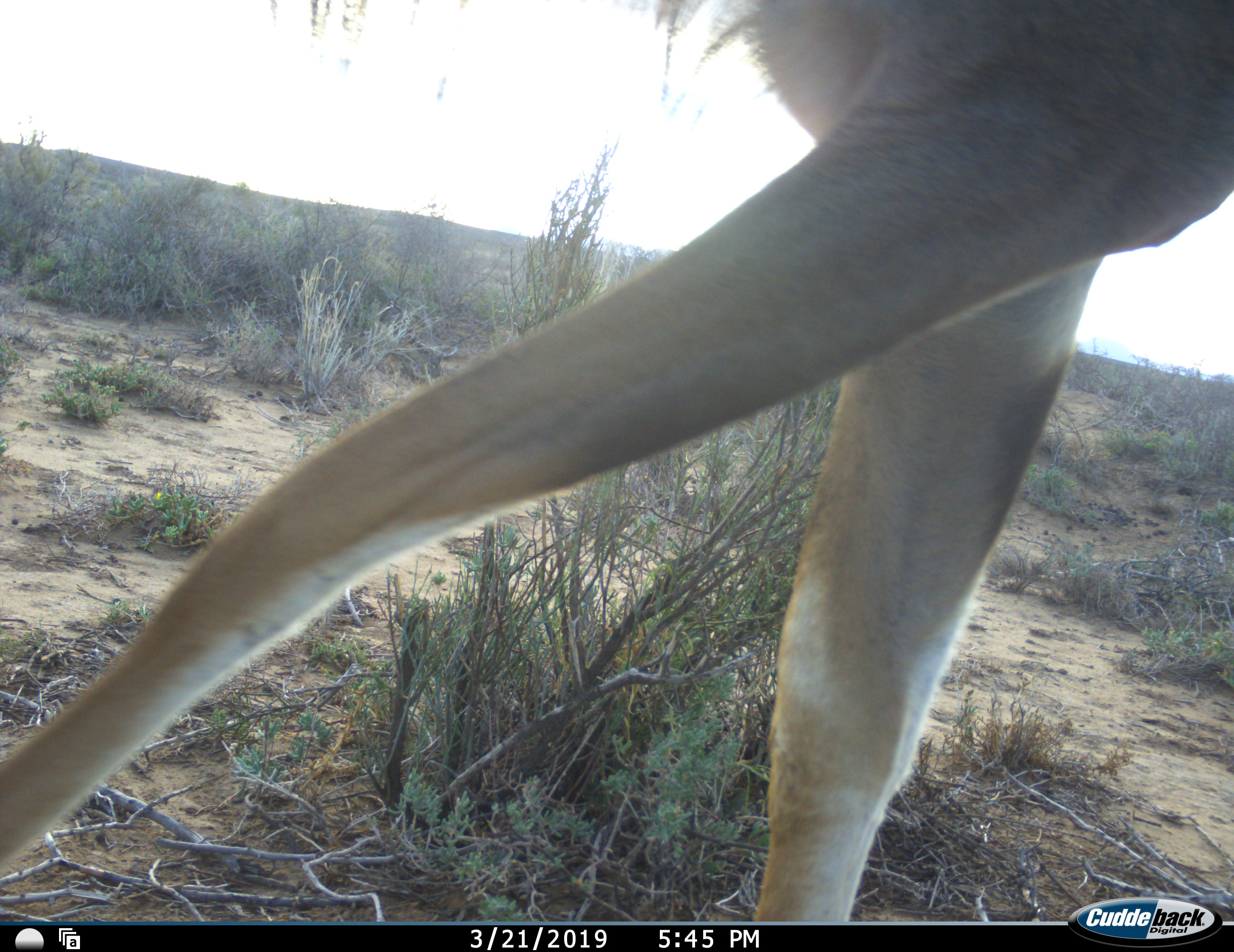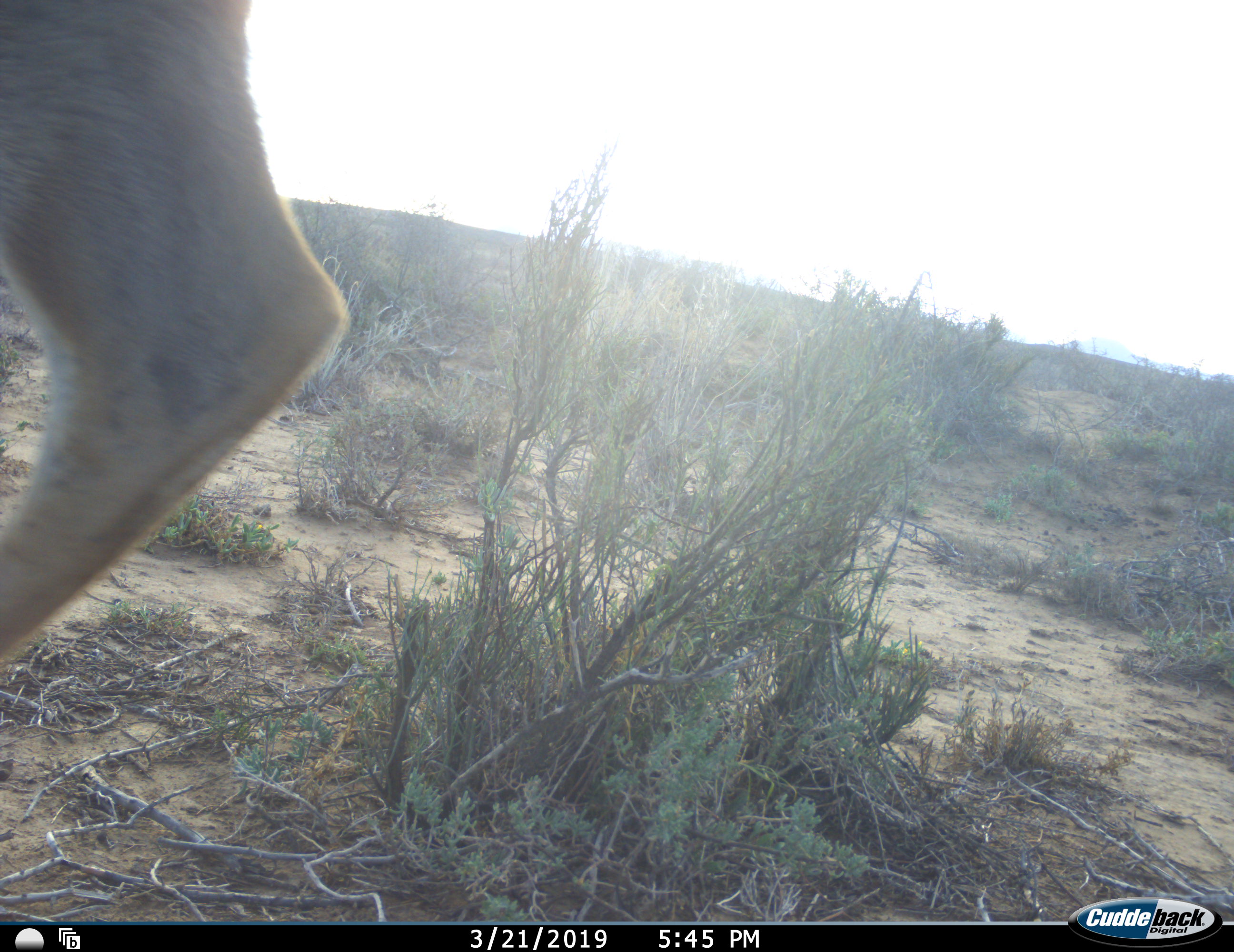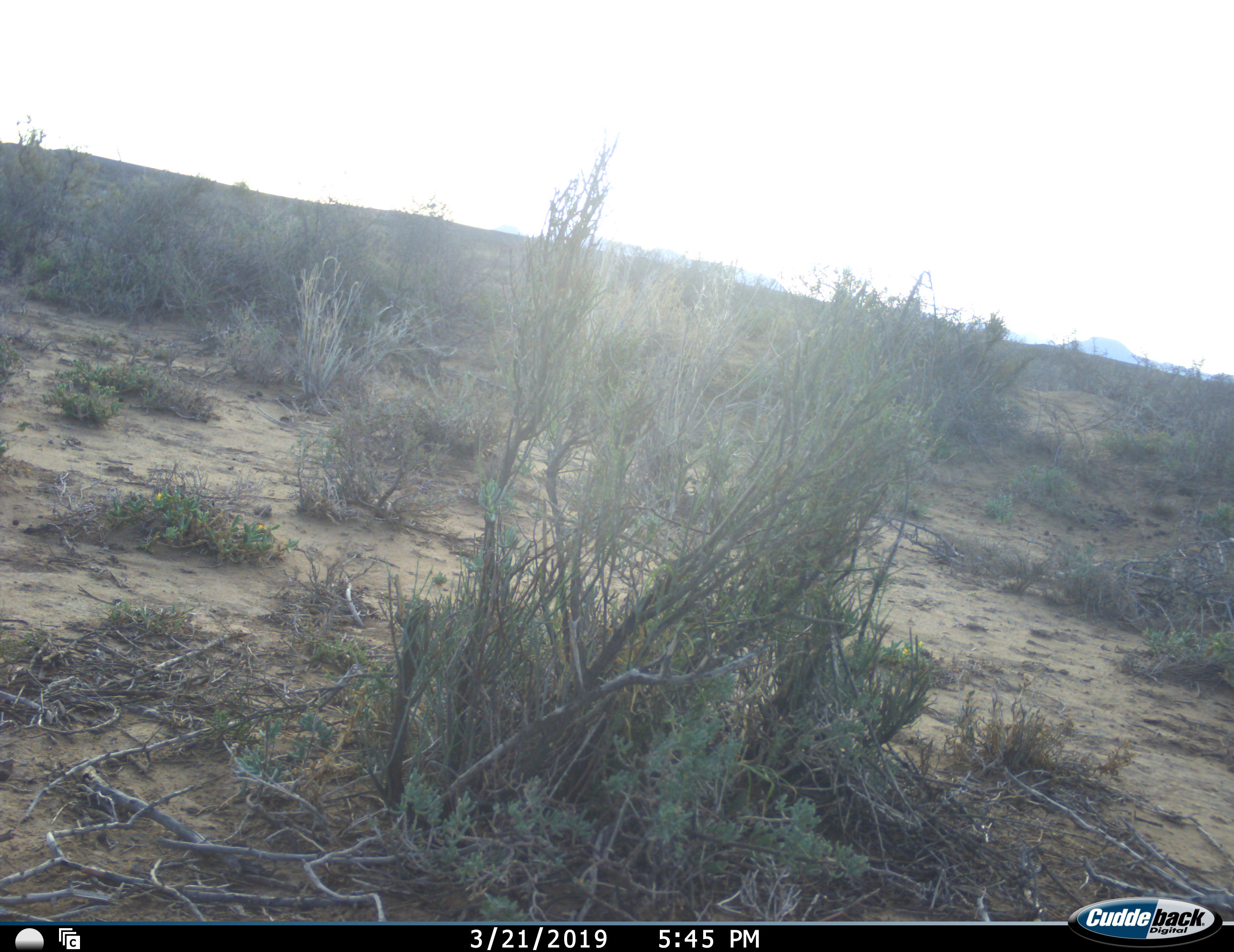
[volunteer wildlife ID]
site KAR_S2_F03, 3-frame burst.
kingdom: Animalia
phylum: Chordata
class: Mammalia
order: Artiodactyla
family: Bovidae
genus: Tragelaphus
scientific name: Tragelaphus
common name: kudu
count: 1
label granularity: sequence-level